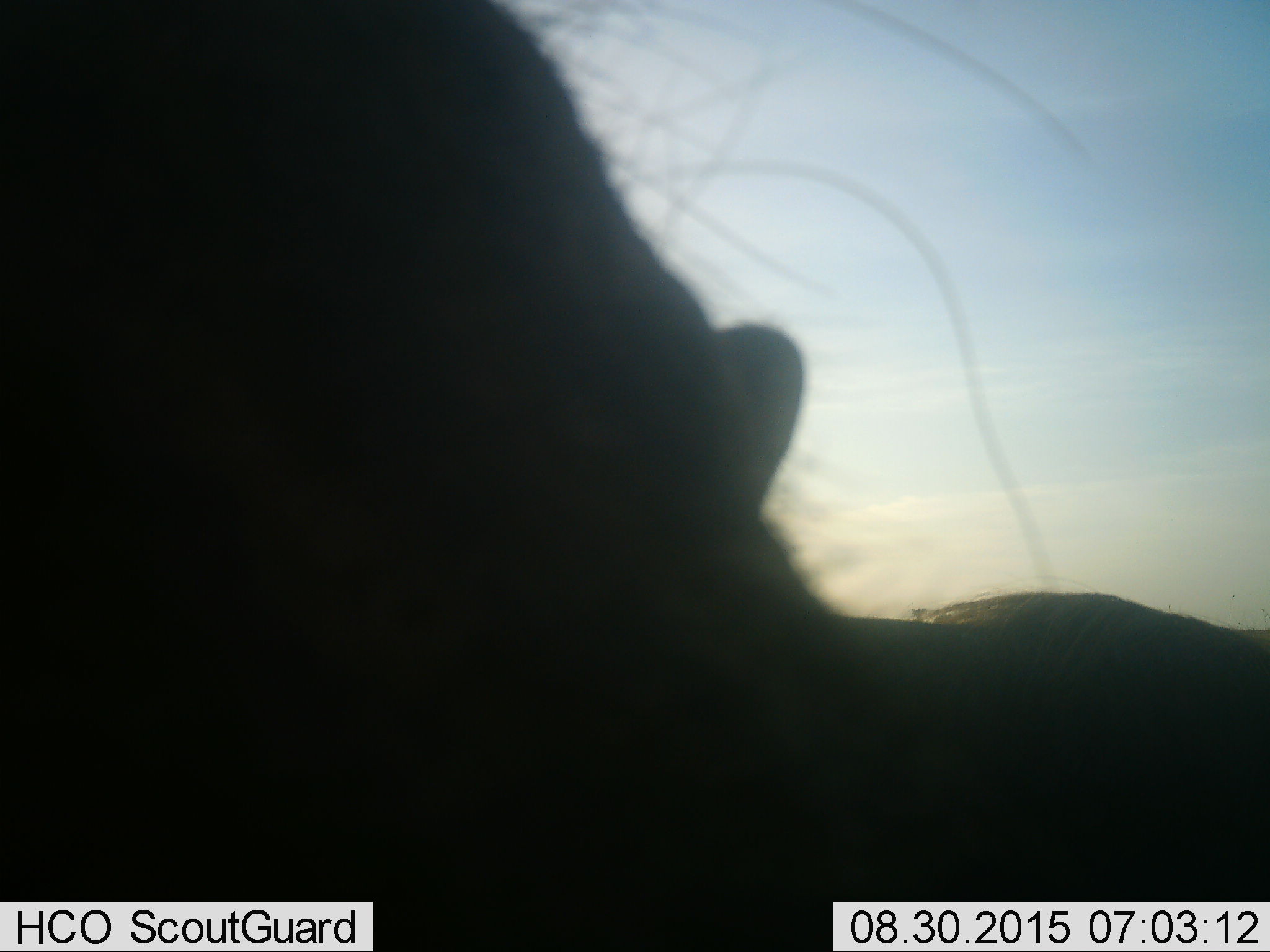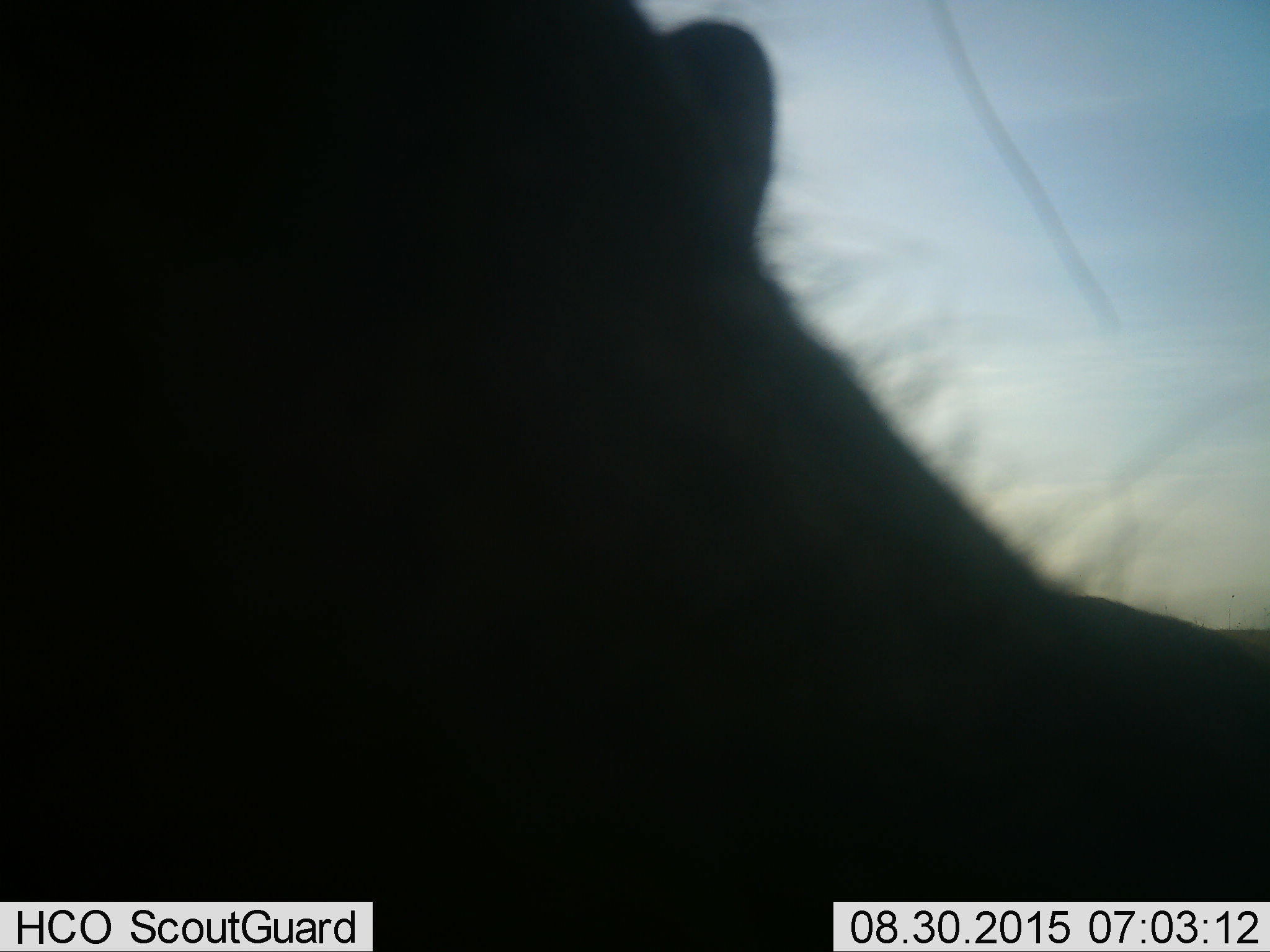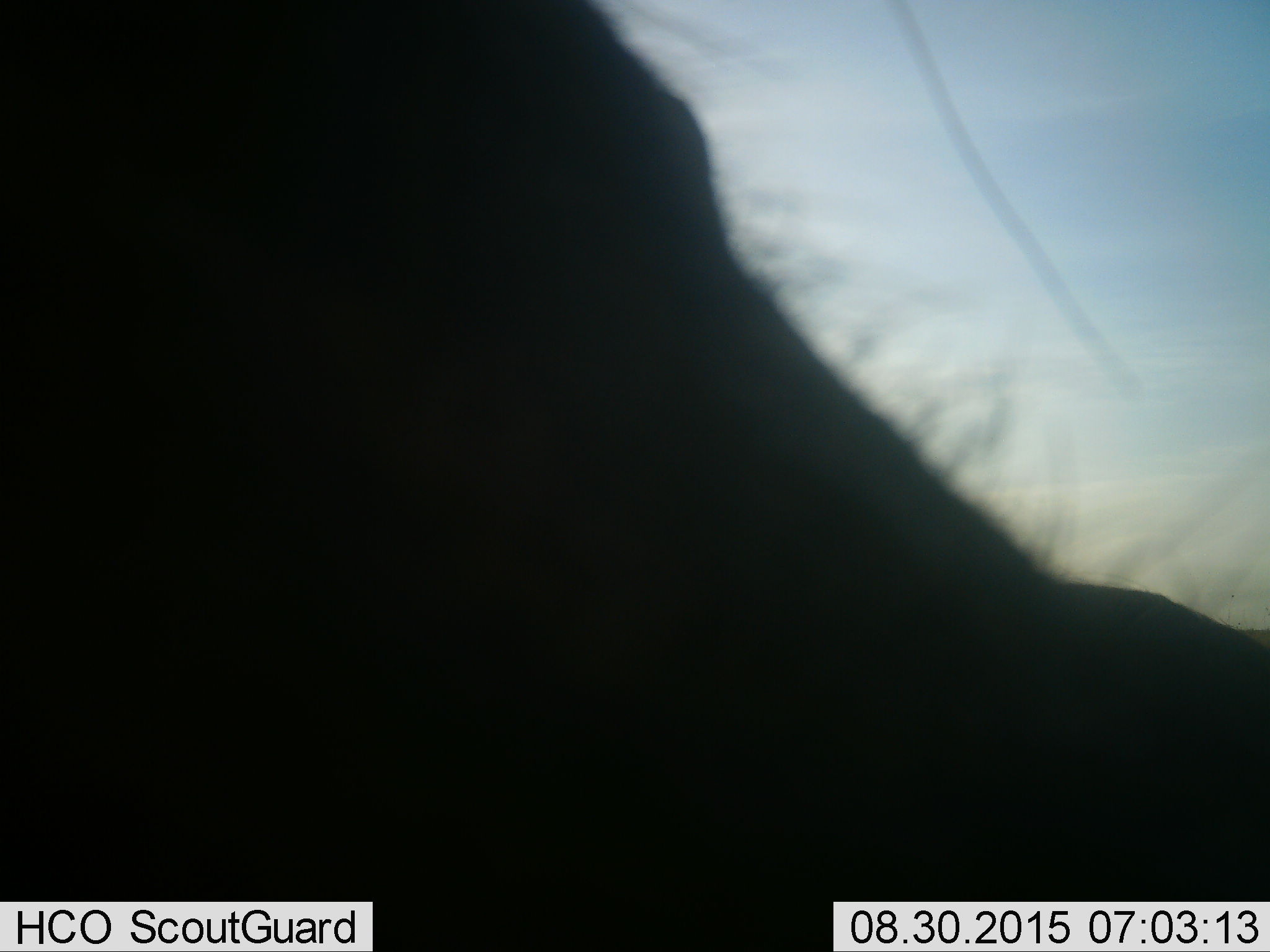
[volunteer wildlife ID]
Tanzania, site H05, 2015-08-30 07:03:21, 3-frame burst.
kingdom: Animalia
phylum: Chordata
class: Mammalia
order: Artiodactyla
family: Bovidae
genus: Connochaetes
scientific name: Connochaetes taurinus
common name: blue wildebeest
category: wildebeest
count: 1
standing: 50%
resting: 0%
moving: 50%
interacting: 0%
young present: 0%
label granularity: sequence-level